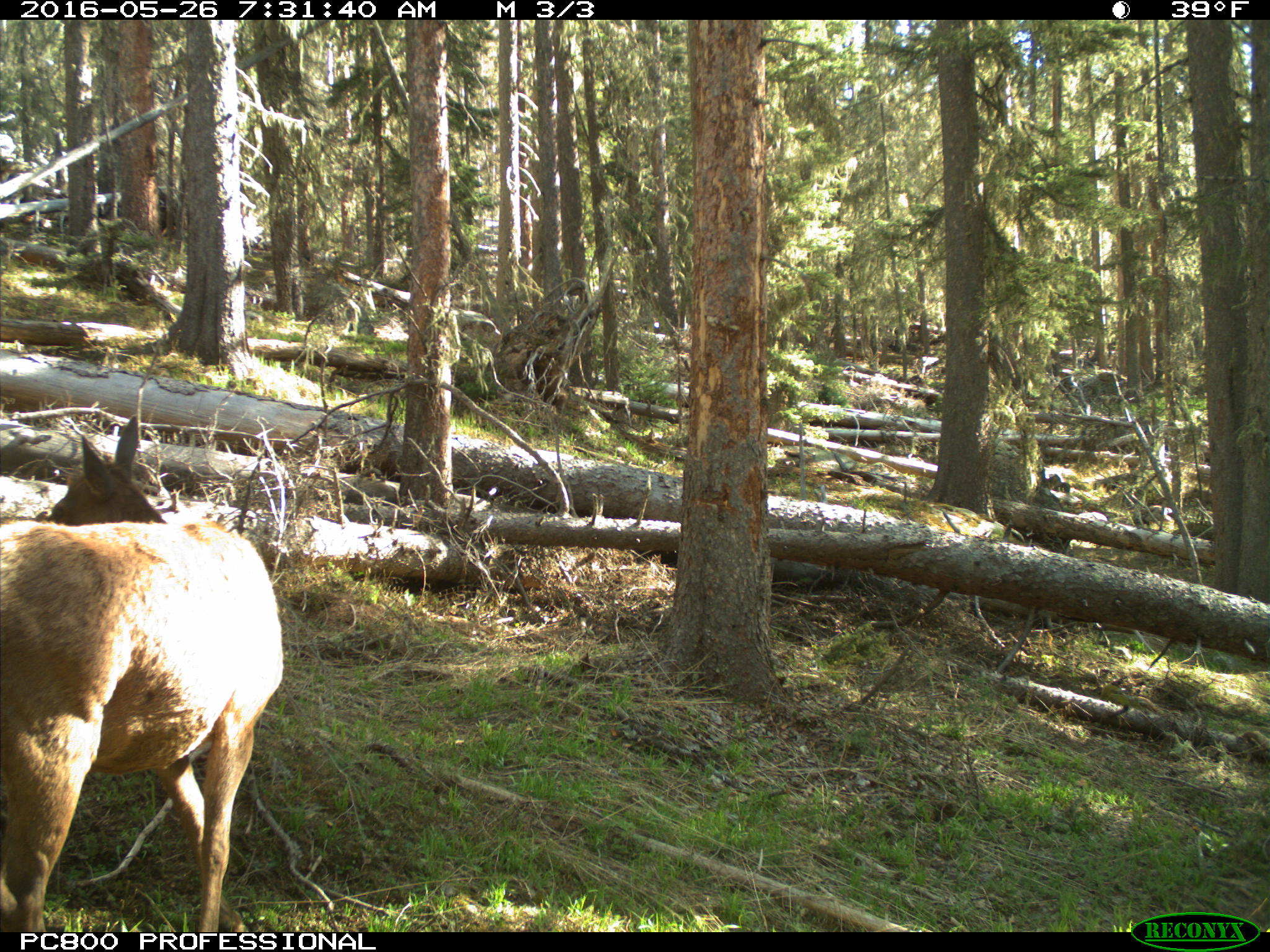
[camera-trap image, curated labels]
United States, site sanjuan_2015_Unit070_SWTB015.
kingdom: Animalia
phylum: Chordata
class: Mammalia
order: Artiodactyla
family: Cervidae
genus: Cervus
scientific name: Cervus elaphus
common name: red deer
Cervus elaphus (red deer).